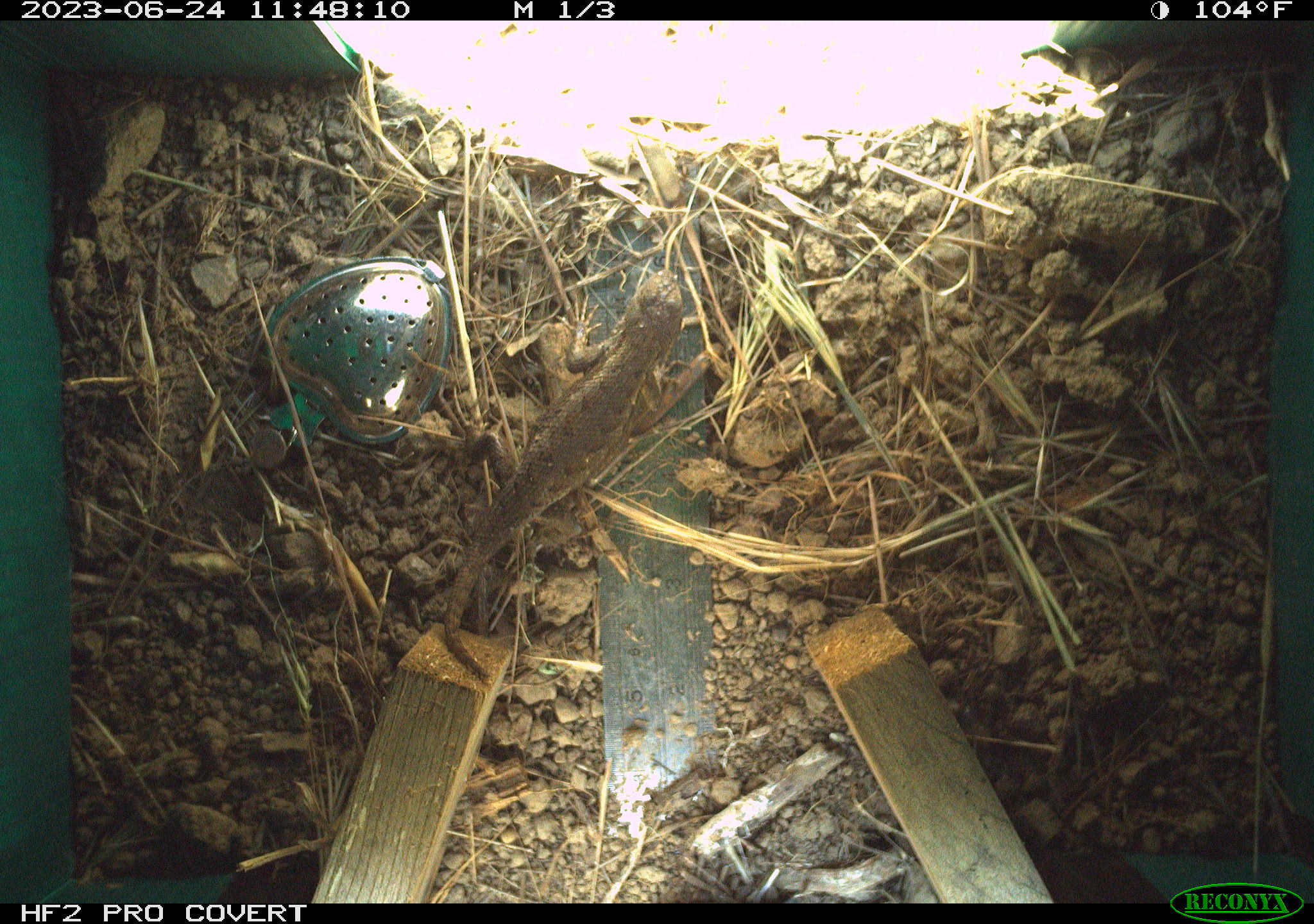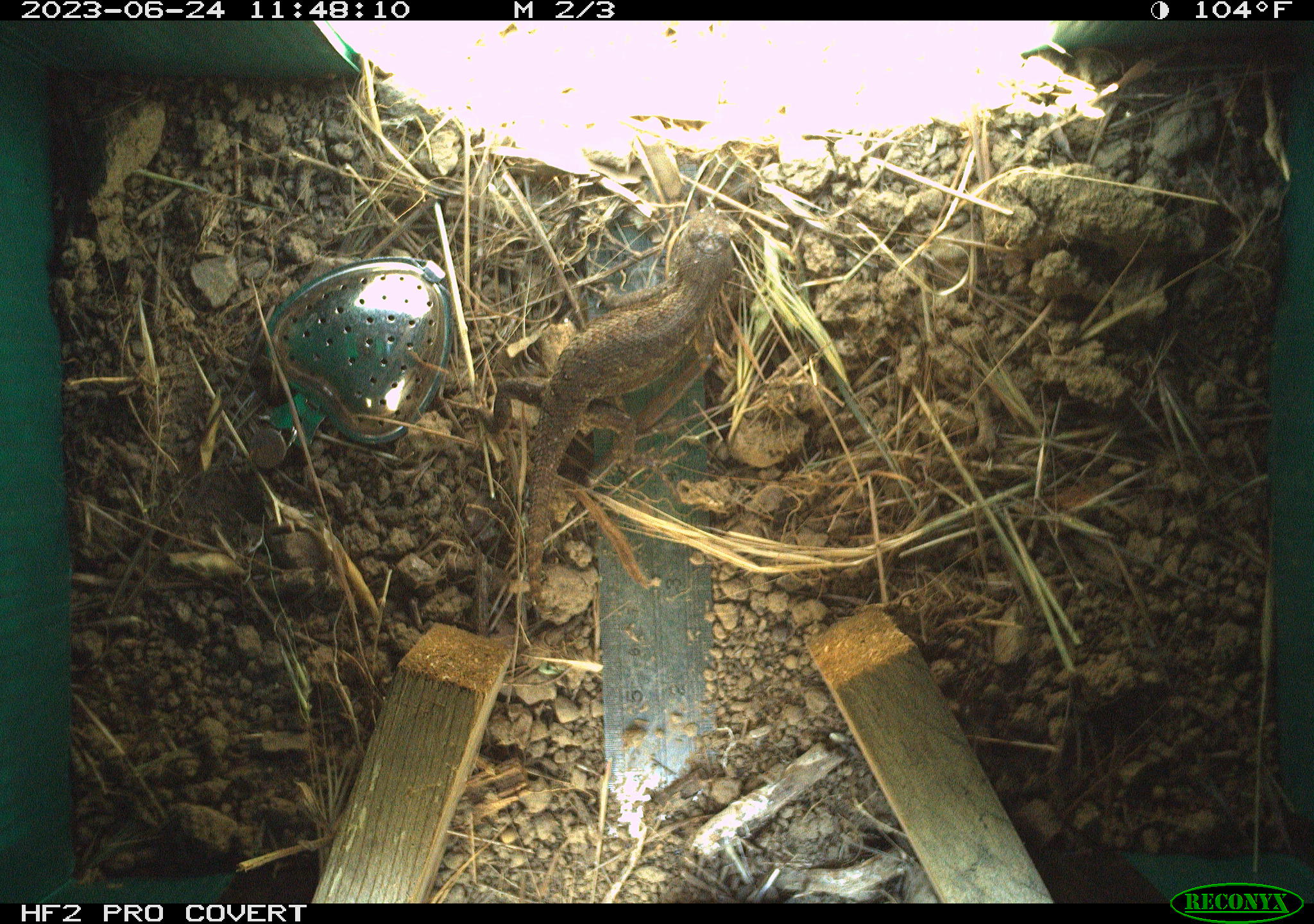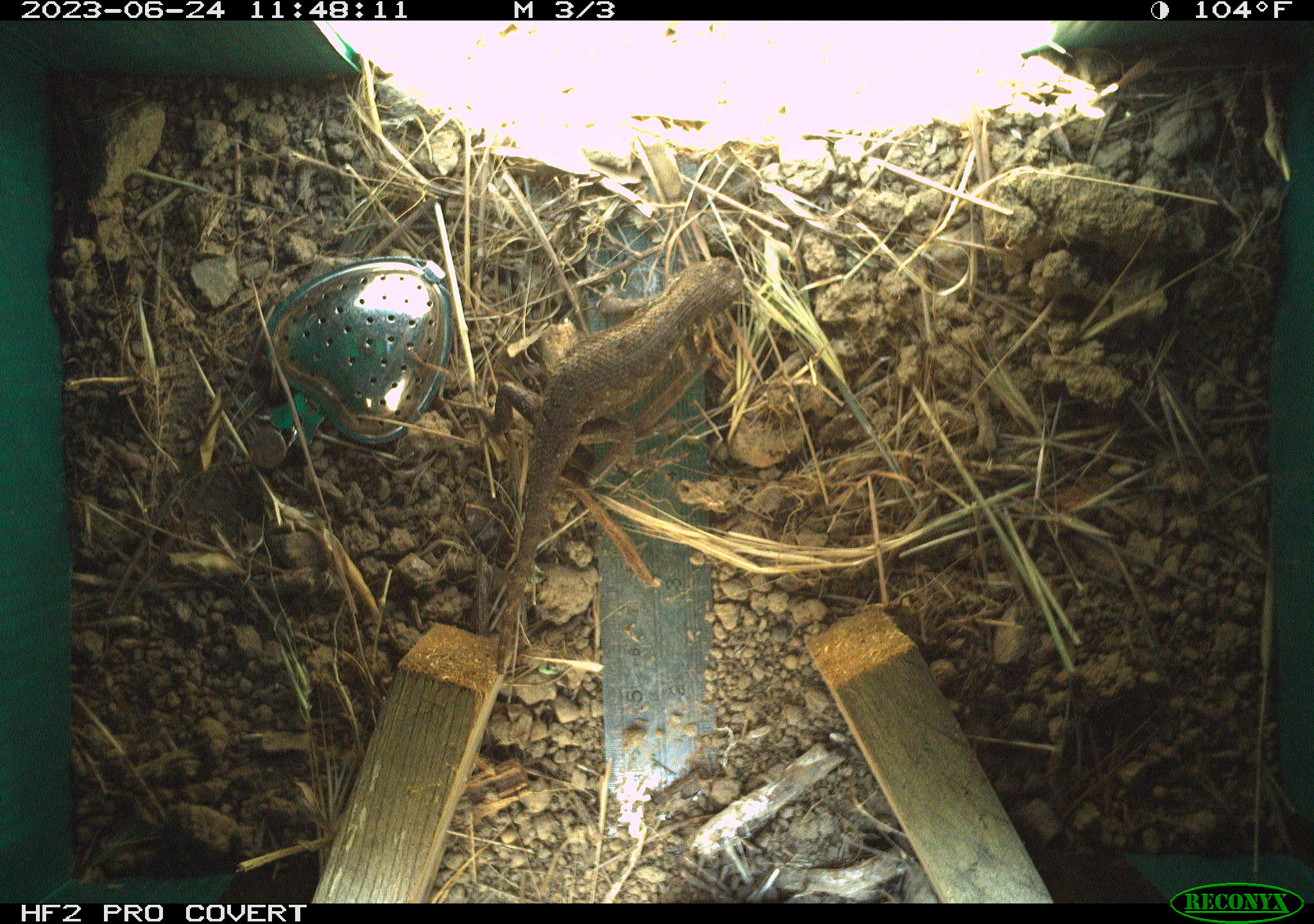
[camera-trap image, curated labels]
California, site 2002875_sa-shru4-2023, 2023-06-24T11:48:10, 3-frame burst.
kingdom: Animalia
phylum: Chordata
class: Reptilia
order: Squamata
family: Phrynosomatidae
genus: Sceloporus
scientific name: Sceloporus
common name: spiny lizards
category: sceloporus species